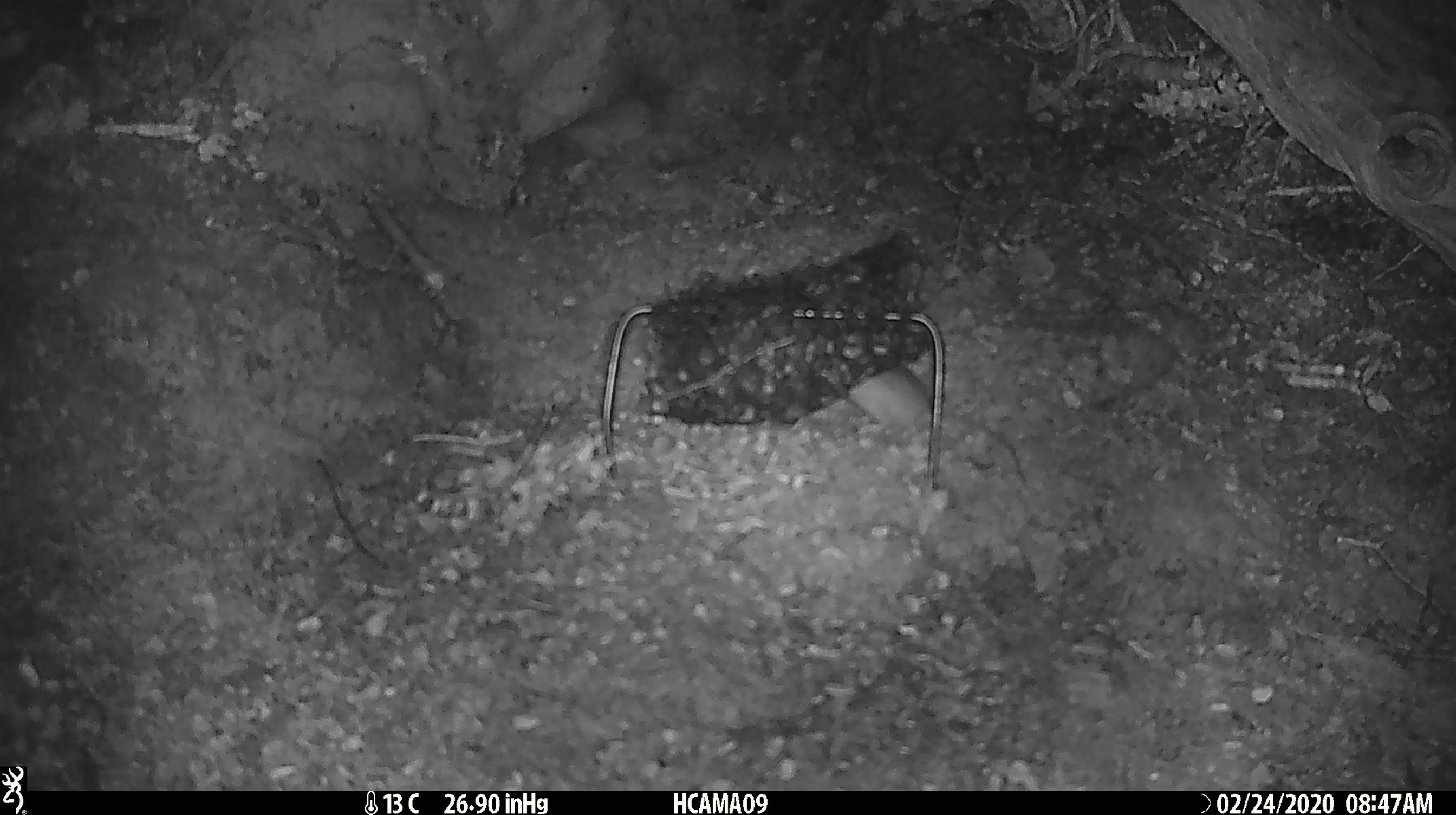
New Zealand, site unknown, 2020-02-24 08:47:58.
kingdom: Animalia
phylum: Chordata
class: Mammalia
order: Rodentia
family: Muridae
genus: Mus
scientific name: Mus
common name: mouse